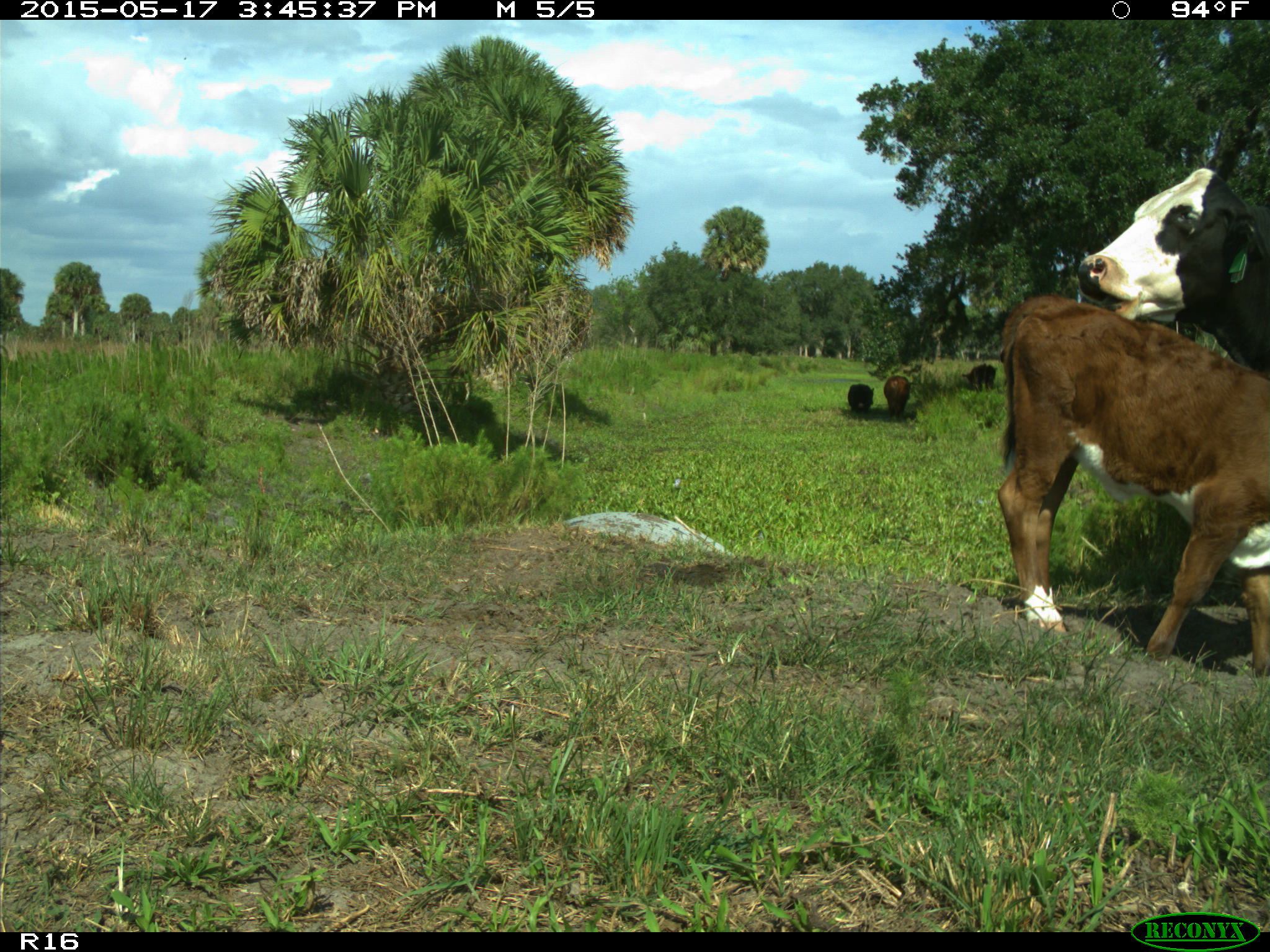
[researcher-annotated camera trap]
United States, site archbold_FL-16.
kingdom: Animalia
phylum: Chordata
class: Mammalia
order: Artiodactyla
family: Bovidae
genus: Bos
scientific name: Bos taurus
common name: domestic cow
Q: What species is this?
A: Bos taurus (domestic cow).